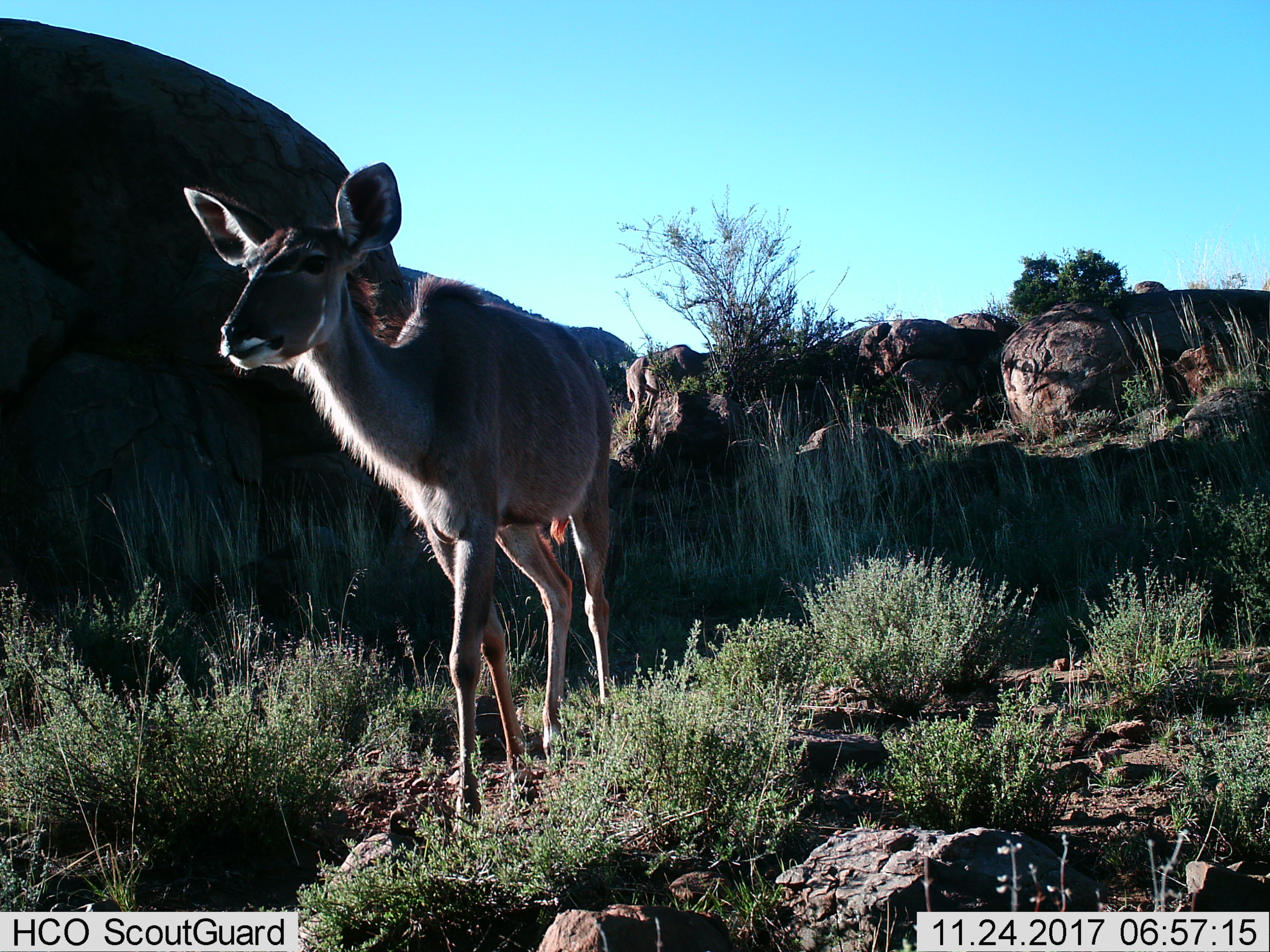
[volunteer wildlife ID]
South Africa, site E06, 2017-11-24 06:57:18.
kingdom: Animalia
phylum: Chordata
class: Mammalia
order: Artiodactyla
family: Bovidae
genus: Tragelaphus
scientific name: Tragelaphus strepsiceros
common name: greater kudu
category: kudu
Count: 1.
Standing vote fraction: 25%.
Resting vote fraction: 0%.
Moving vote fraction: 75%.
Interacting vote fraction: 0%.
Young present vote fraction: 0%.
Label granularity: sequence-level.